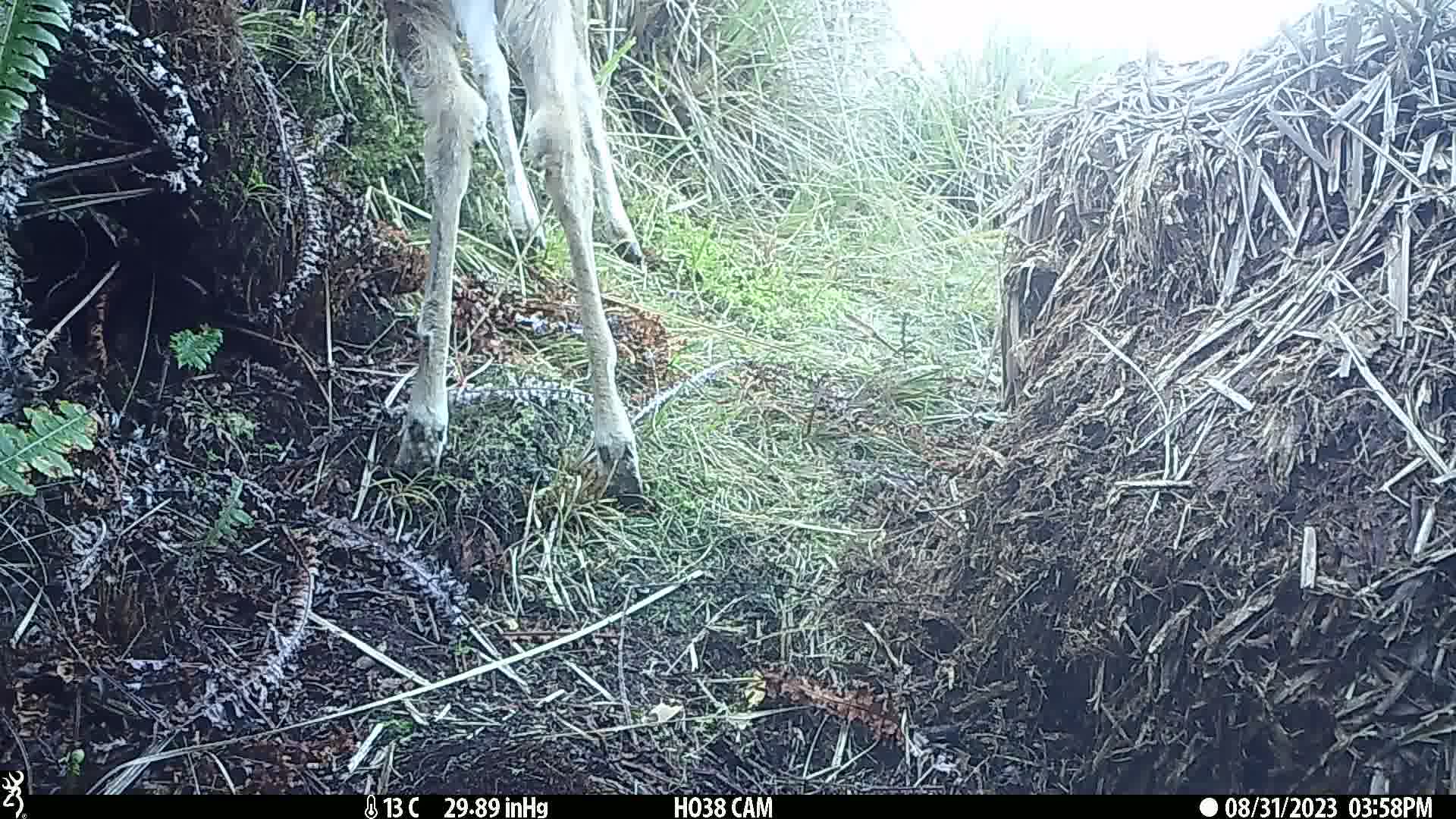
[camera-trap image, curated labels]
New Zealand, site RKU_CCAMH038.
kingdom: Animalia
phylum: Chordata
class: Mammalia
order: Artiodactyla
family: Cervidae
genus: Odocoileus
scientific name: Odocoileus virginianus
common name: white-tailed deer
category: white tailed deer